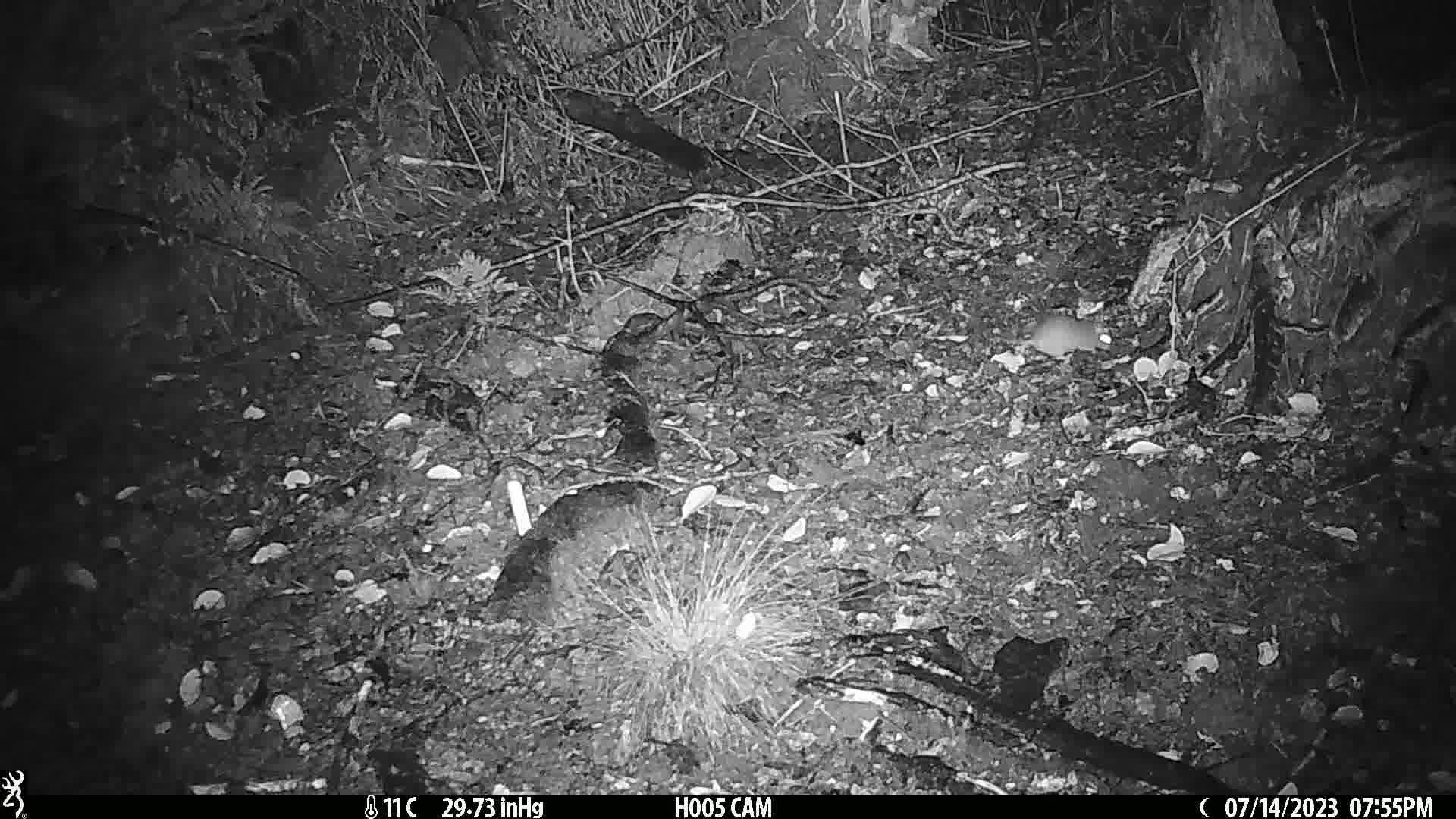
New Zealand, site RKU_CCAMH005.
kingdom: Animalia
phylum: Chordata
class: Mammalia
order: Rodentia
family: Muridae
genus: Rattus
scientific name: Rattus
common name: rat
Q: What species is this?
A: Rat (Rattus).